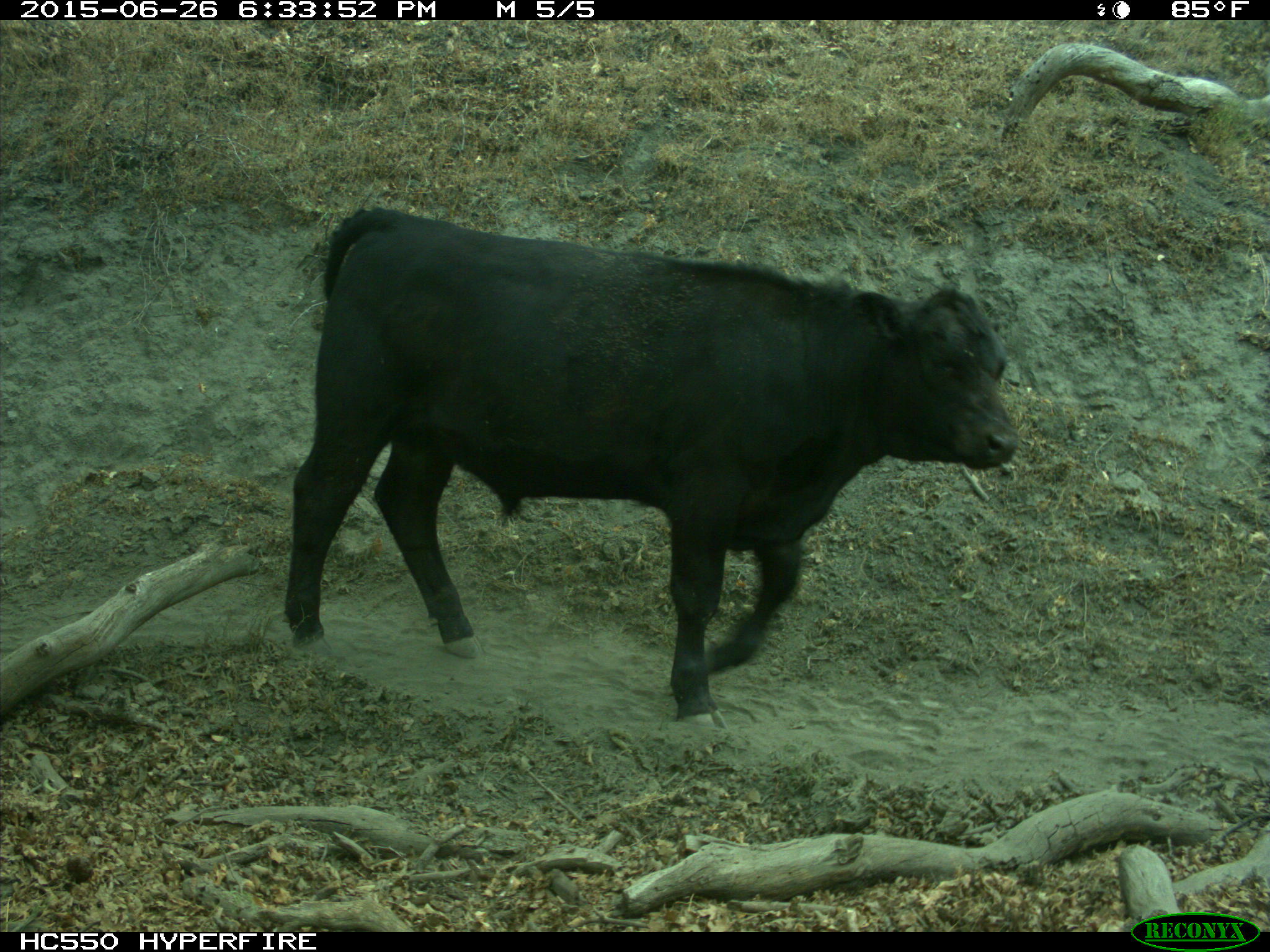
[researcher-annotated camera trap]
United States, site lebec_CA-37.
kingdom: Animalia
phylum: Chordata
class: Mammalia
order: Artiodactyla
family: Bovidae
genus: Bos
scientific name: Bos taurus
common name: domestic cow